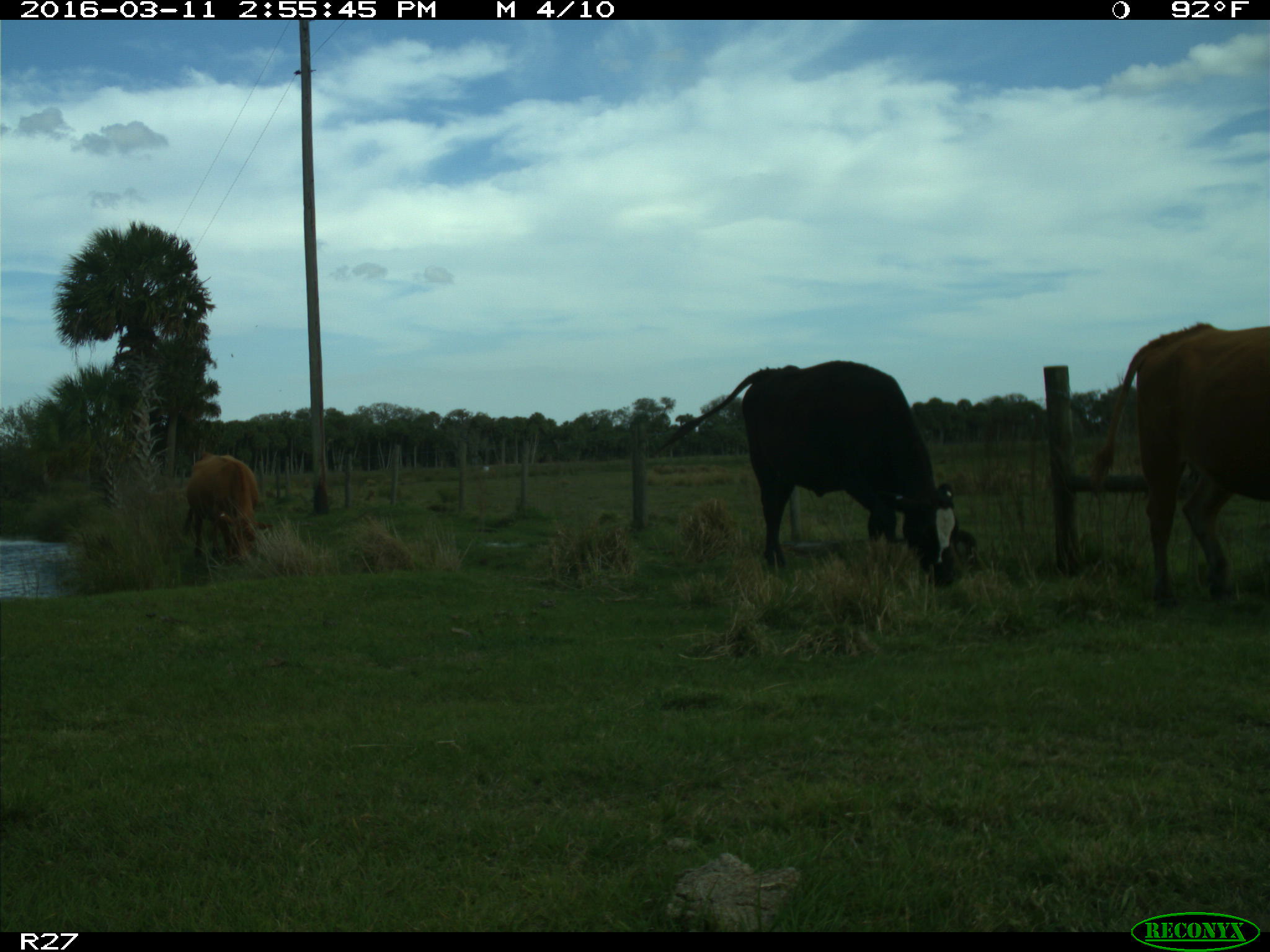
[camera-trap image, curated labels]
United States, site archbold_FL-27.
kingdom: Animalia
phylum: Chordata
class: Mammalia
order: Artiodactyla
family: Bovidae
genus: Bos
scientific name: Bos taurus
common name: domestic cow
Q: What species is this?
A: Bos taurus (domestic cow).